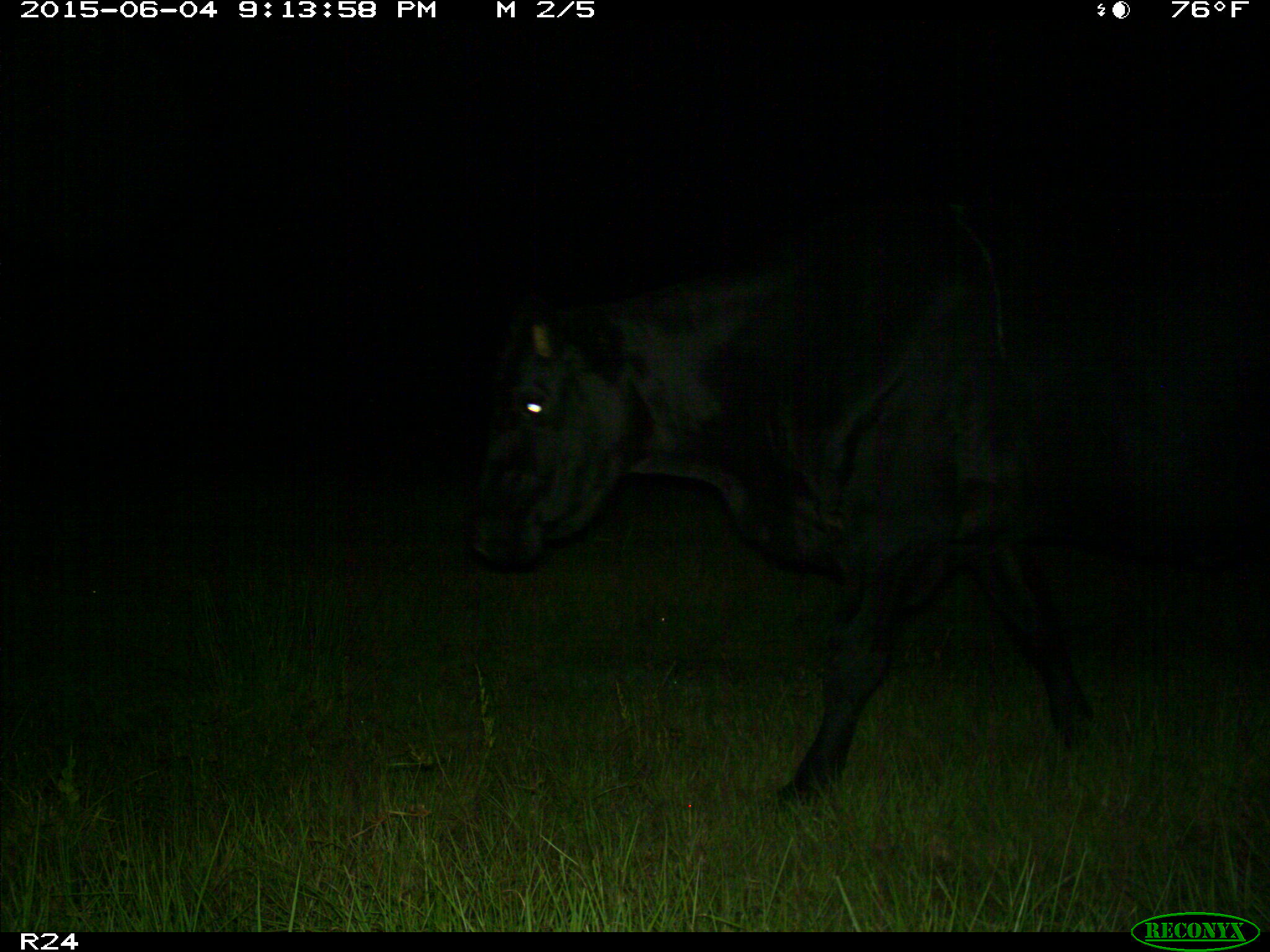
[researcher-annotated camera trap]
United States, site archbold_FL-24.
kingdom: Animalia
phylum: Chordata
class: Mammalia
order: Artiodactyla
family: Bovidae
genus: Bos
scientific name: Bos taurus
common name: domestic cow